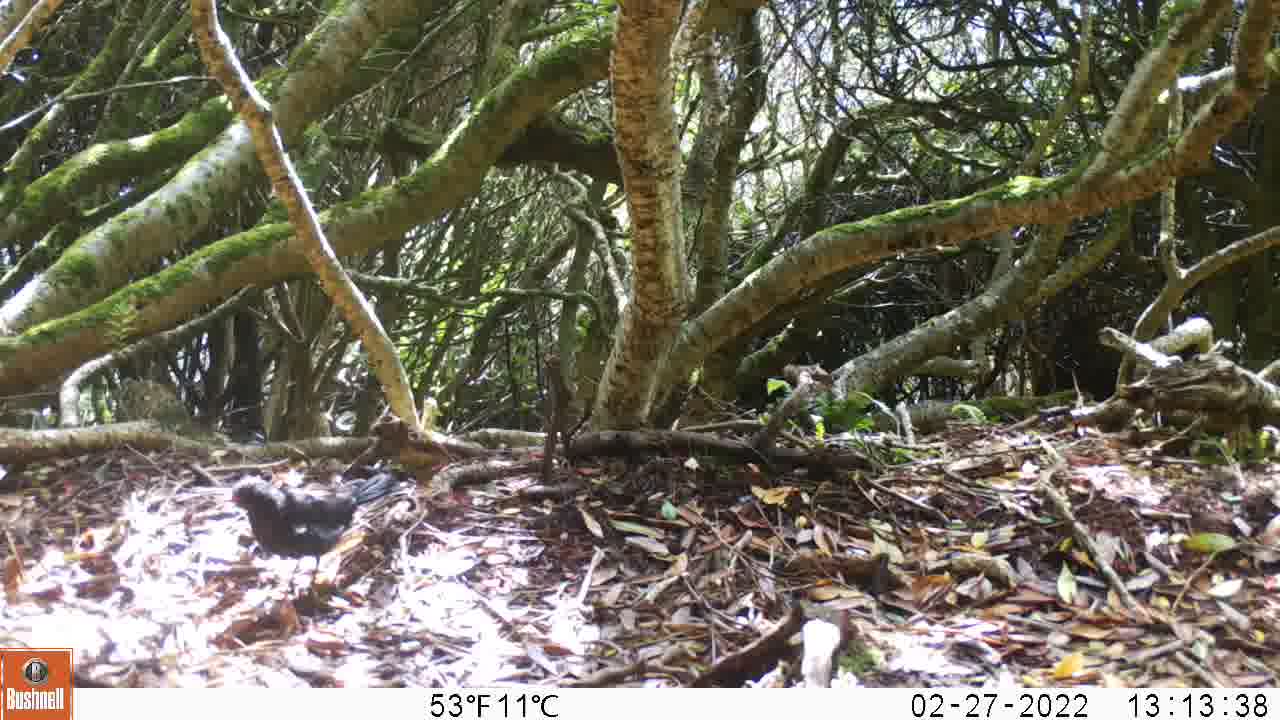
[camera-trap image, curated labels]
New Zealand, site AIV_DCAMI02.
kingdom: Animalia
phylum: Chordata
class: Aves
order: Passeriformes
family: Turdidae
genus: Turdus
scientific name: Turdus merula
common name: eurasian blackbird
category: blackbird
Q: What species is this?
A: Blackbird (eurasian blackbird) (Turdus merula).